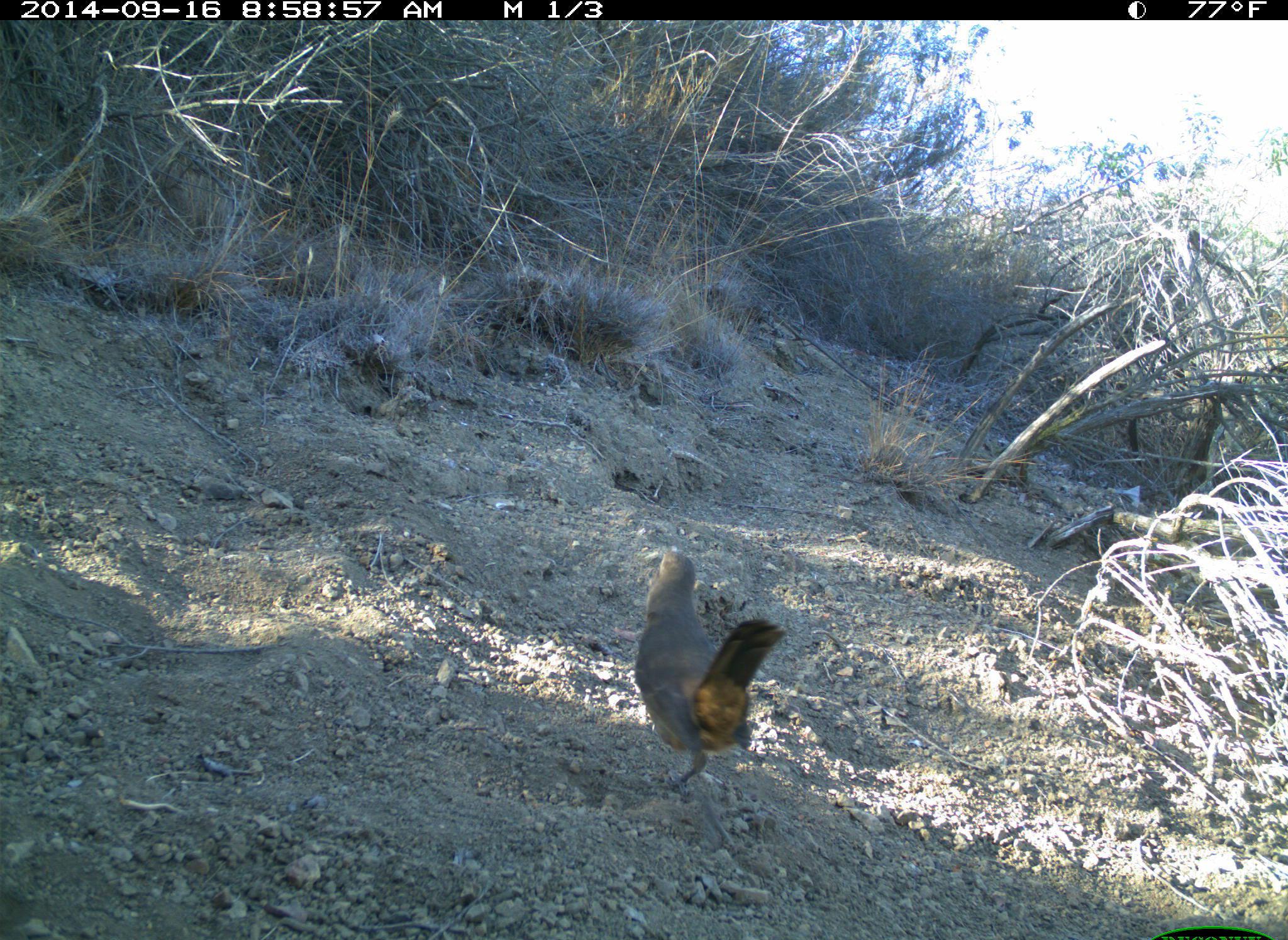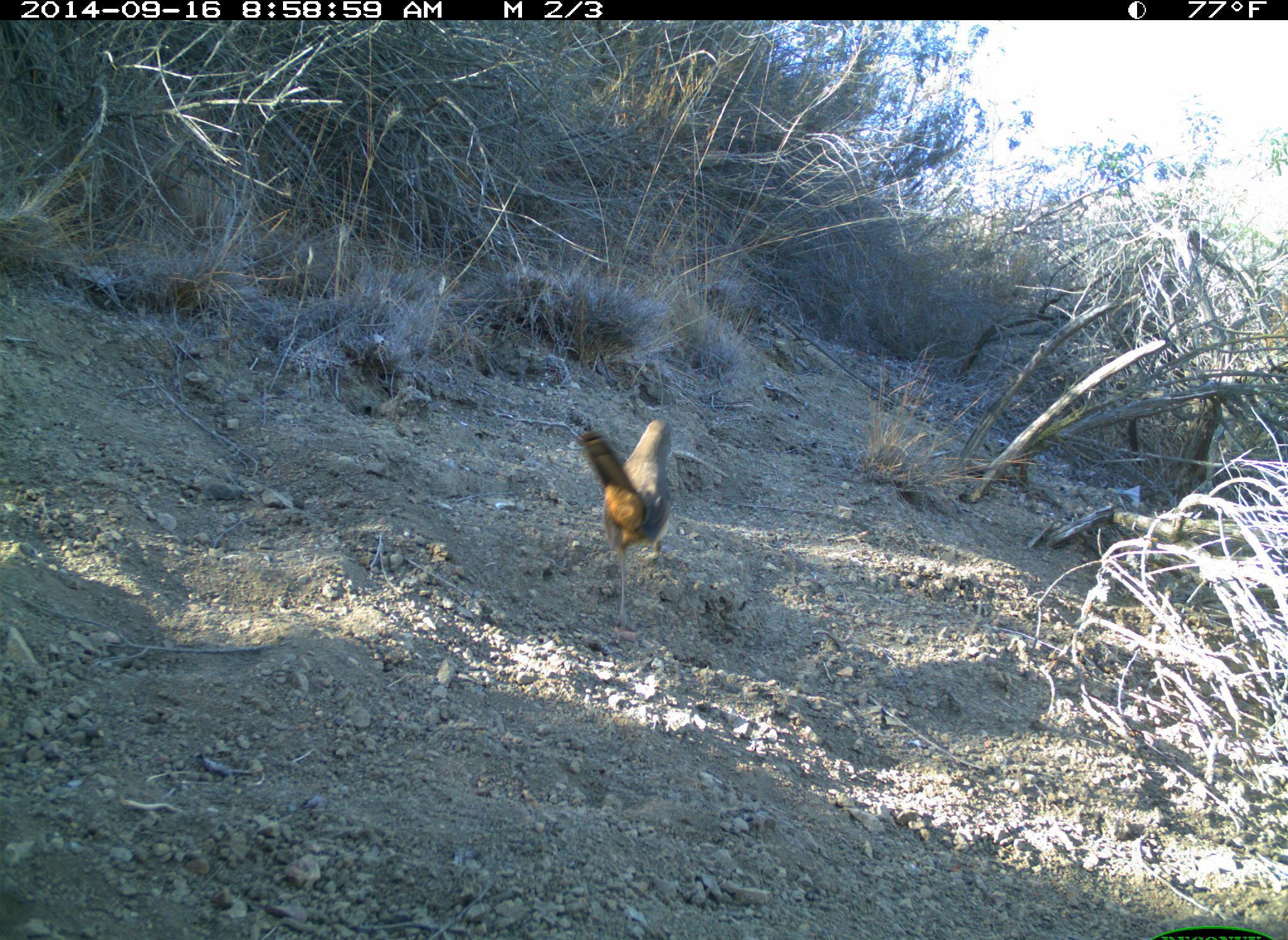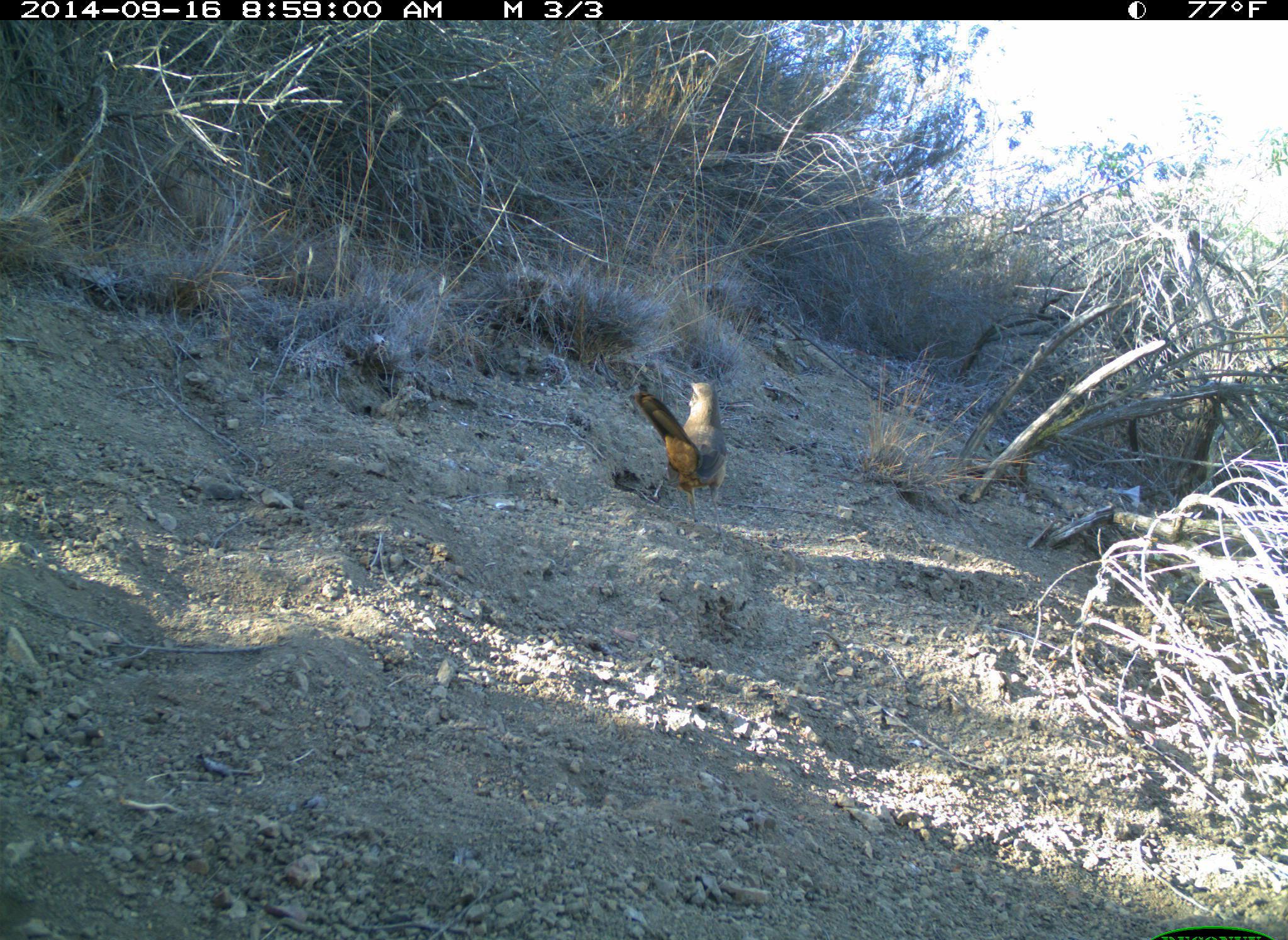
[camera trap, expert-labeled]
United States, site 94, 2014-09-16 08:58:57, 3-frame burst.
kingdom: Animalia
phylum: Chordata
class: Aves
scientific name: Aves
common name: bird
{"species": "bird (Aves)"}